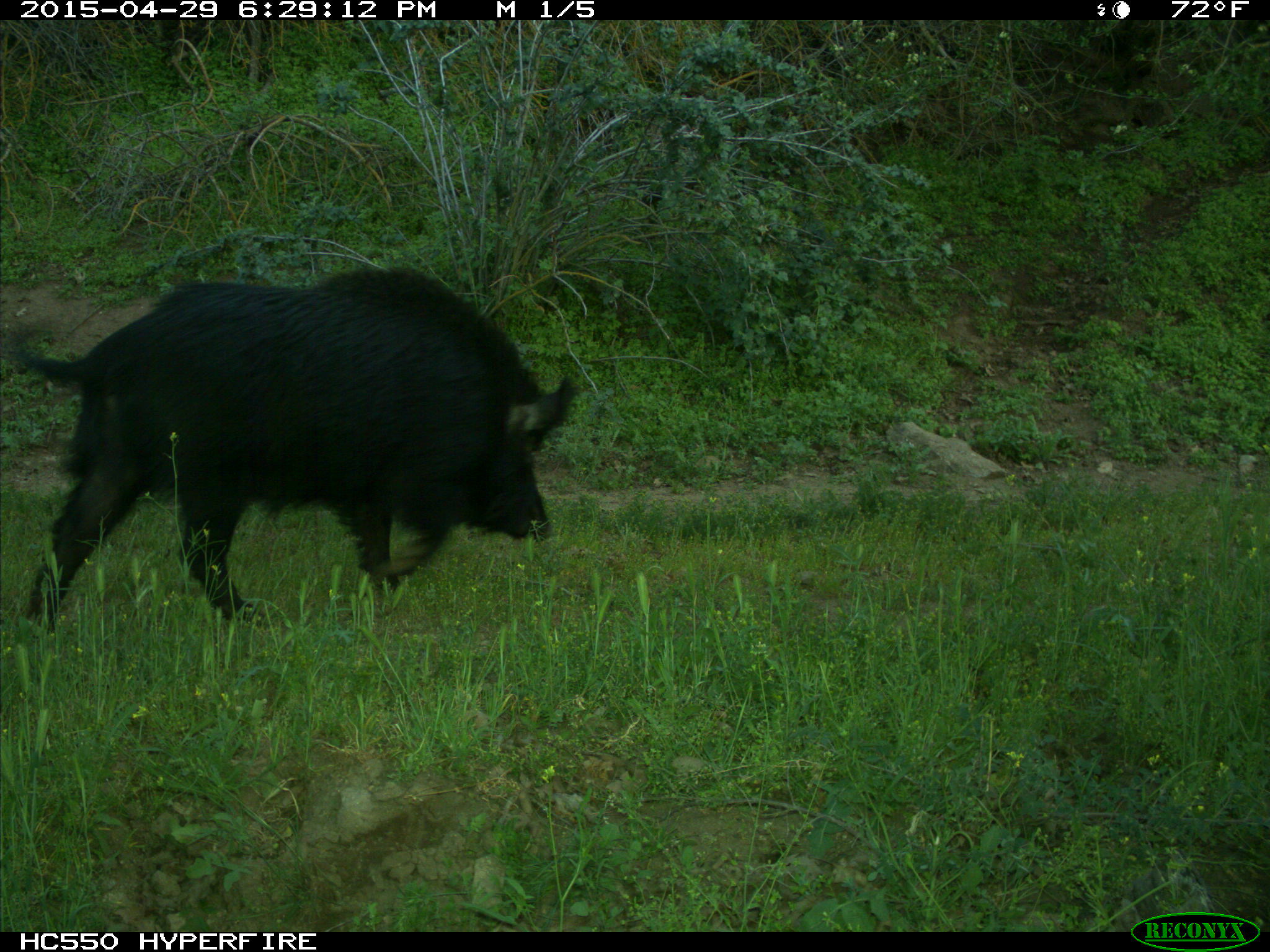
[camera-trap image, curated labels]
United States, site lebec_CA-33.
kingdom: Animalia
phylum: Chordata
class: Mammalia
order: Artiodactyla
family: Suidae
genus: Sus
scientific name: Sus scrofa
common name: wild boar